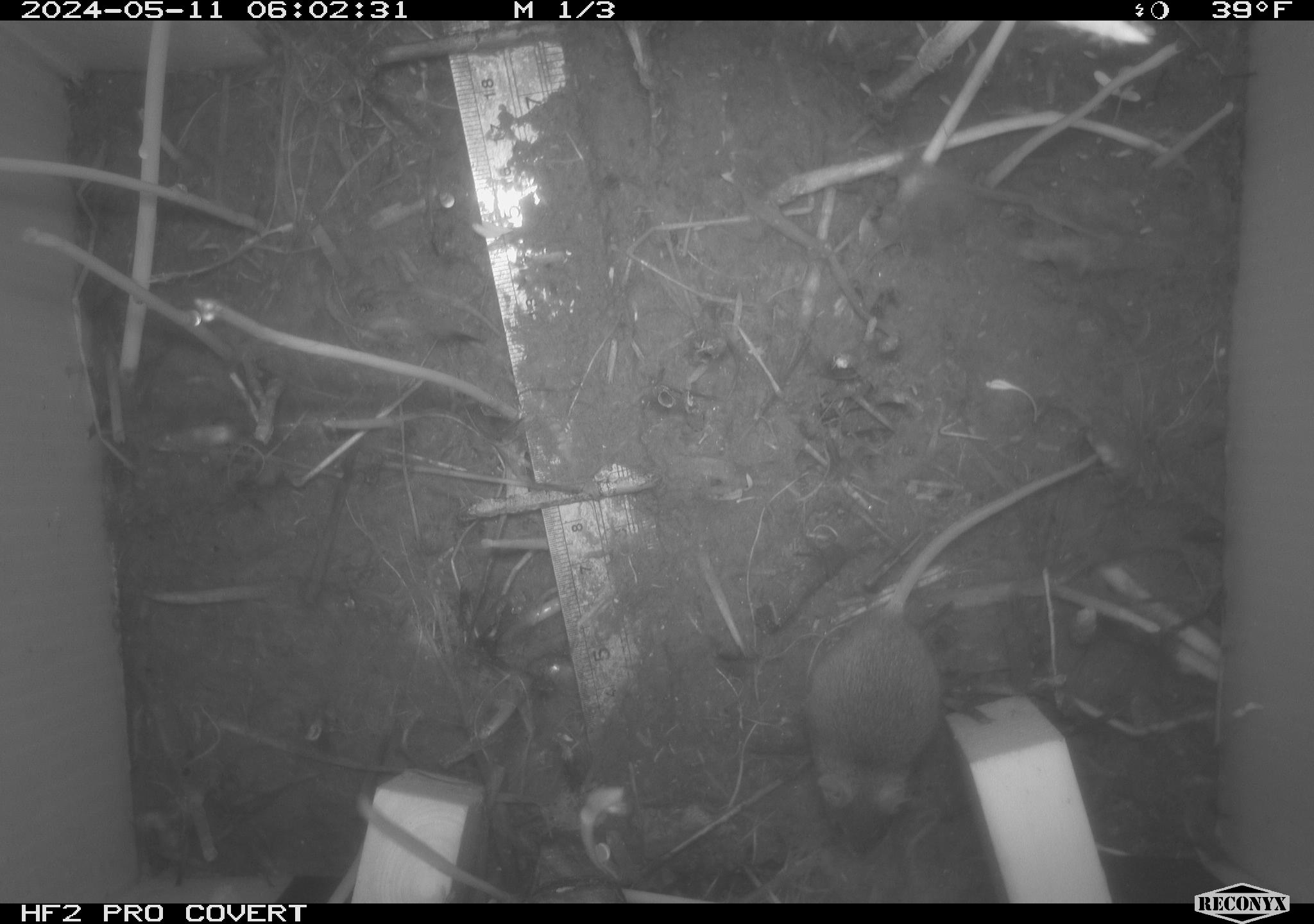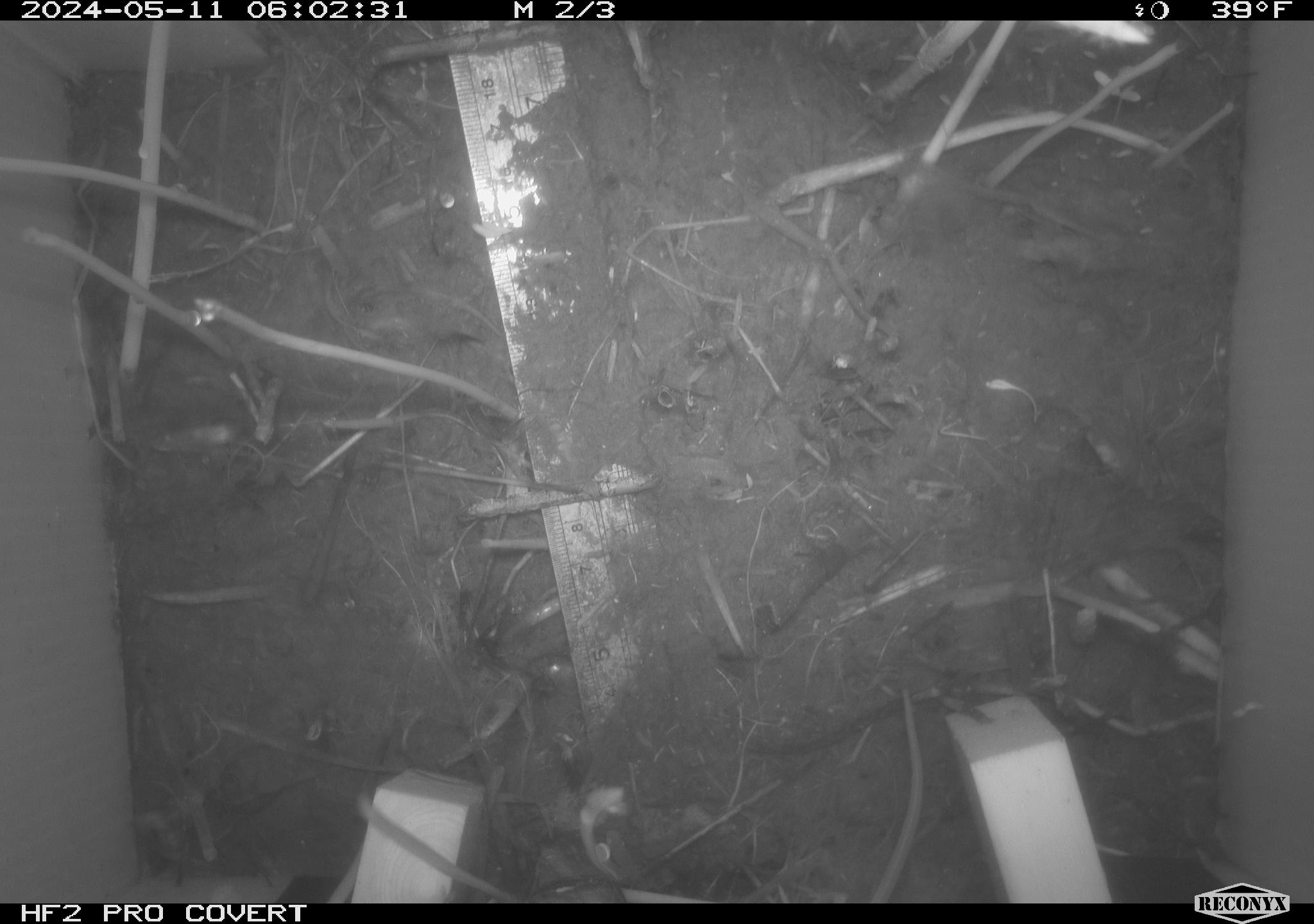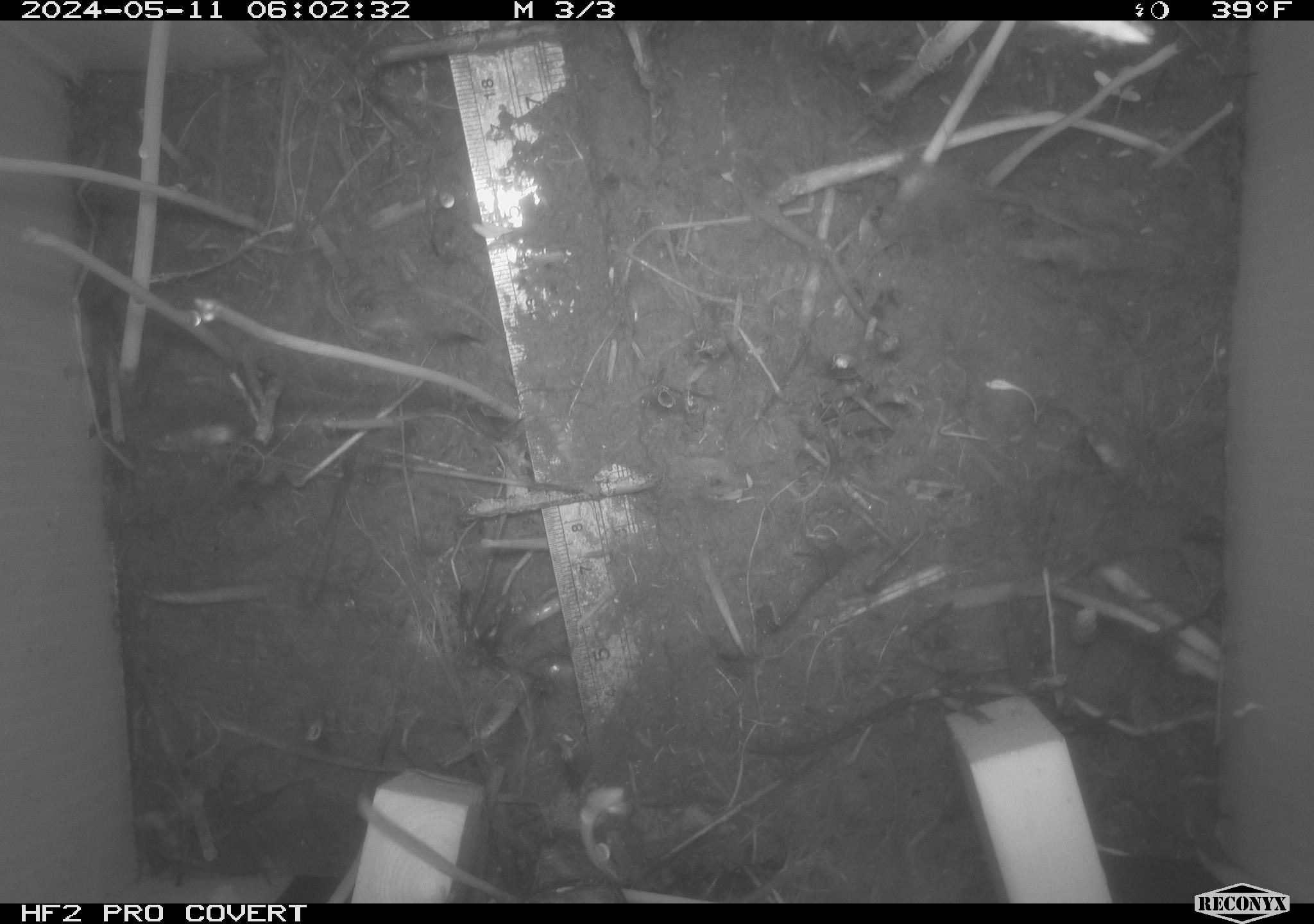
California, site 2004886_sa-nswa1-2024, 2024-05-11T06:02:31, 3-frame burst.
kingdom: Animalia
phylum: Chordata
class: Mammalia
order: Rodentia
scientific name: Rodentia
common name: mouse species